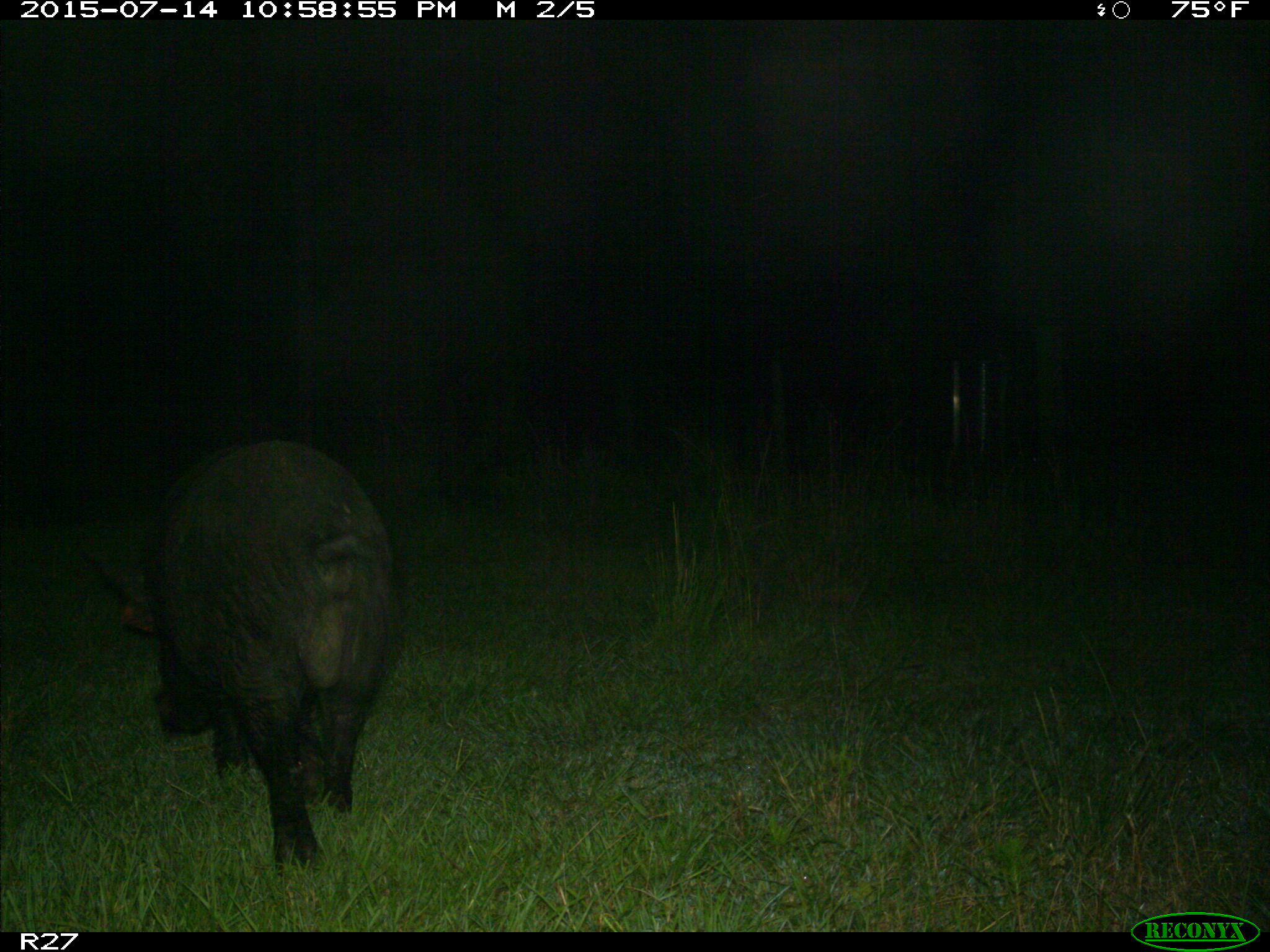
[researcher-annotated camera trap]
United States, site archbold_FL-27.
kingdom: Animalia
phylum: Chordata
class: Mammalia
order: Artiodactyla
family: Suidae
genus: Sus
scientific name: Sus scrofa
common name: wild boar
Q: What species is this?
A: Sus scrofa (wild boar).